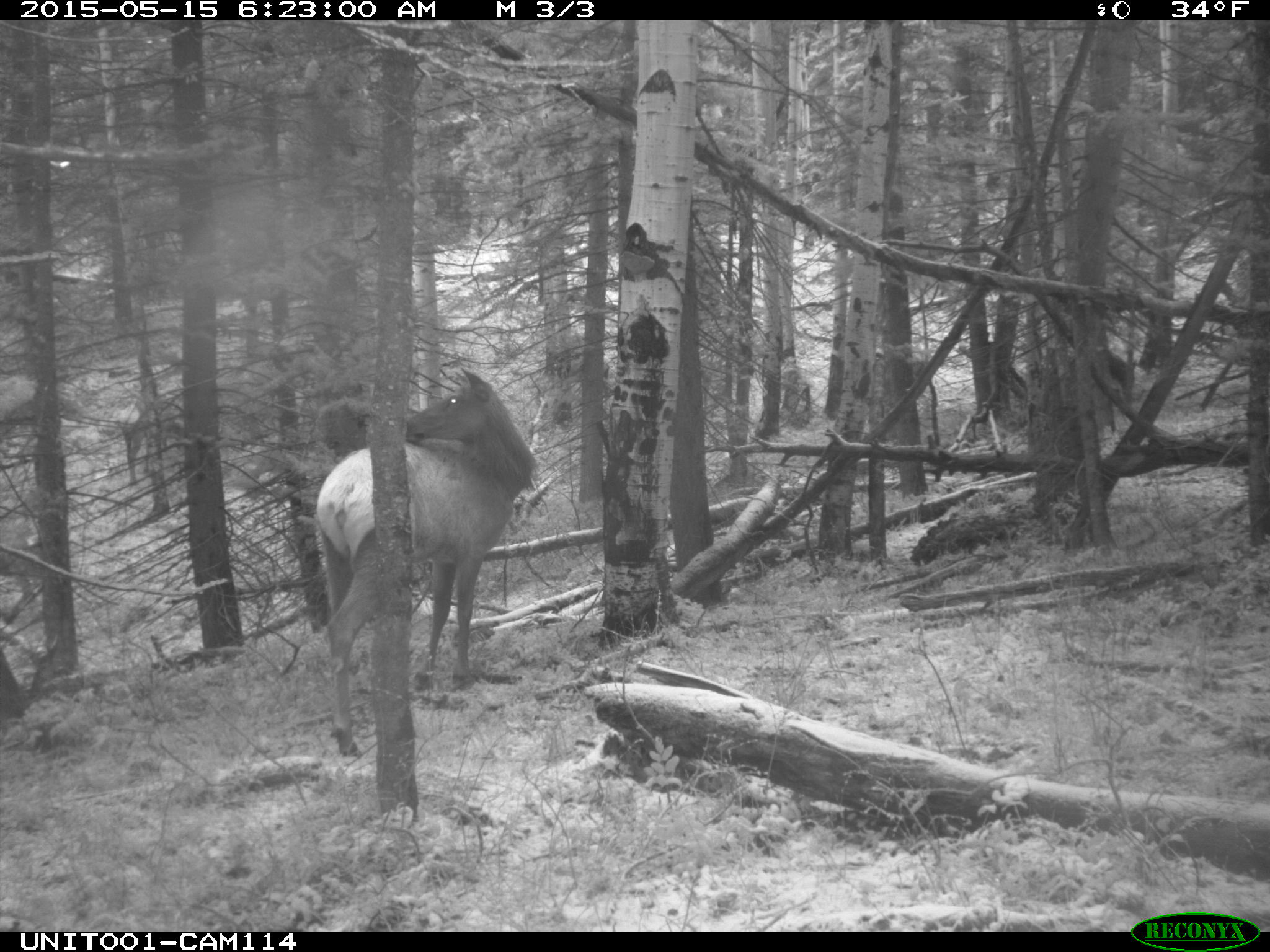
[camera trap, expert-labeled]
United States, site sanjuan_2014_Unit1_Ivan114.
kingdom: Animalia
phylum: Chordata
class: Mammalia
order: Artiodactyla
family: Cervidae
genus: Cervus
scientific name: Cervus elaphus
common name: red deer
Cervus elaphus (red deer).